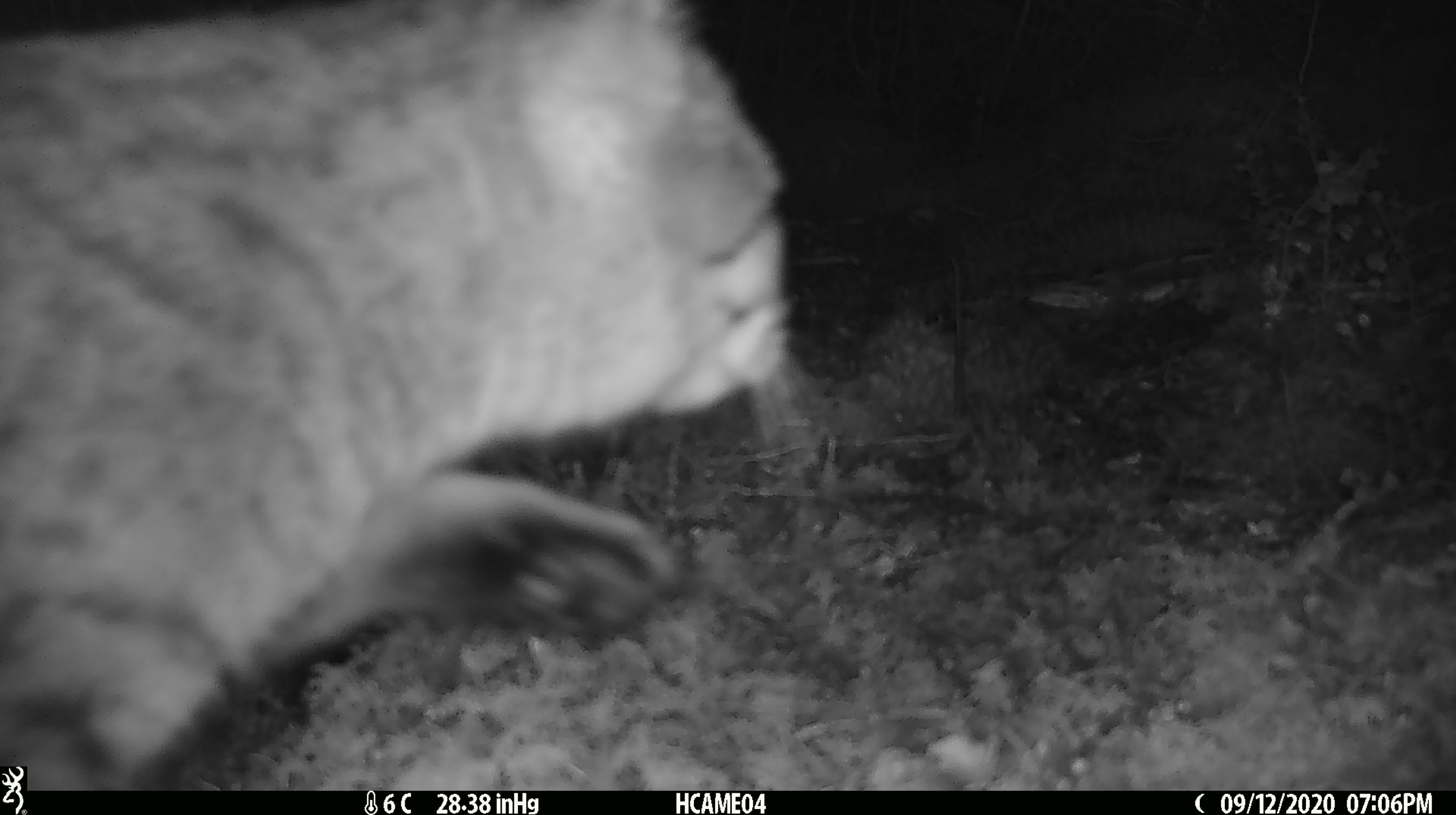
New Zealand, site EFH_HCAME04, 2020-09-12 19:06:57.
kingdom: Animalia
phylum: Chordata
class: Mammalia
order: Carnivora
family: Felidae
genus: Felis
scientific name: Felis catus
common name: domestic cat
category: cat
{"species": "cat (domestic cat) (Felis catus)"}